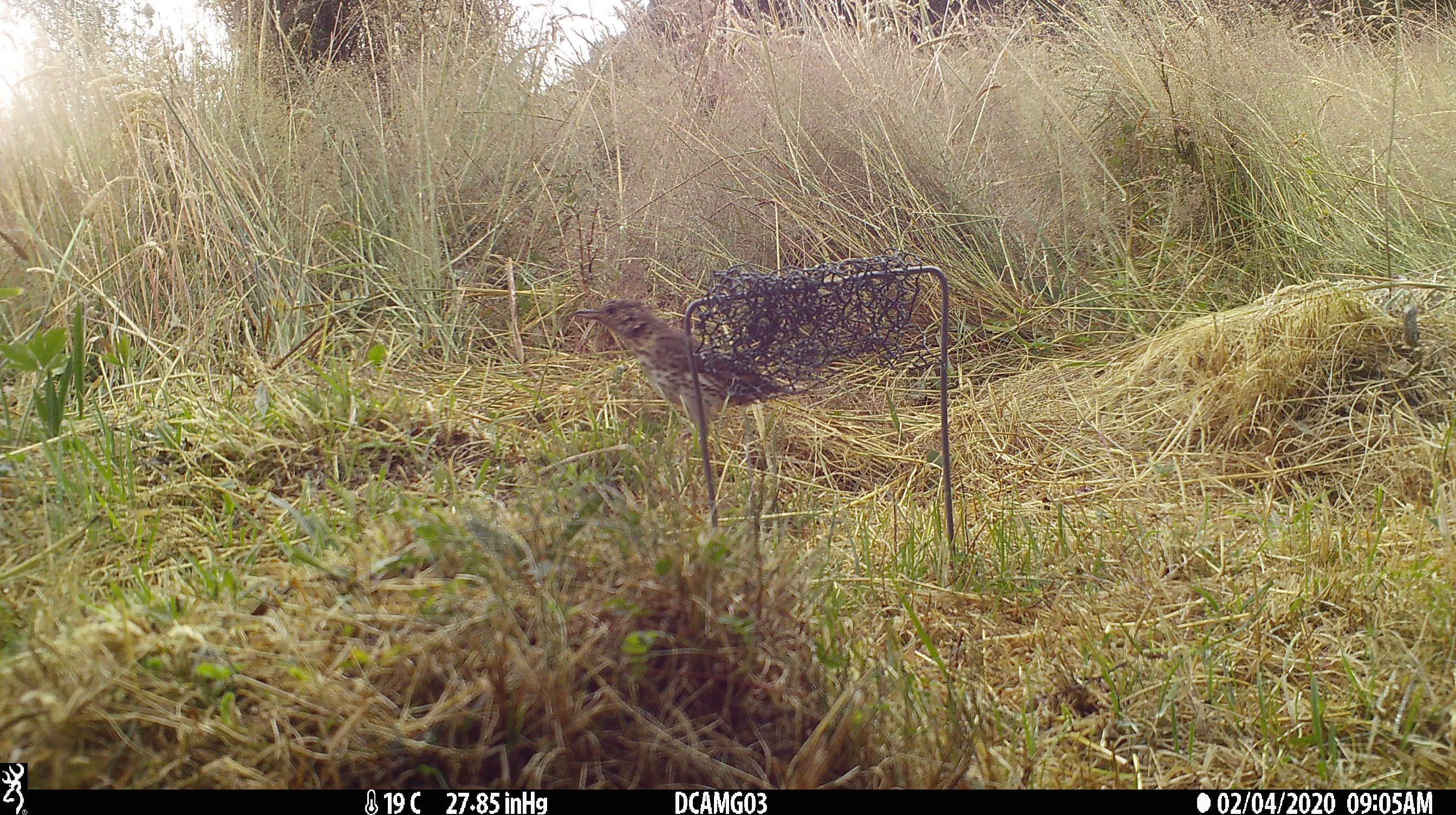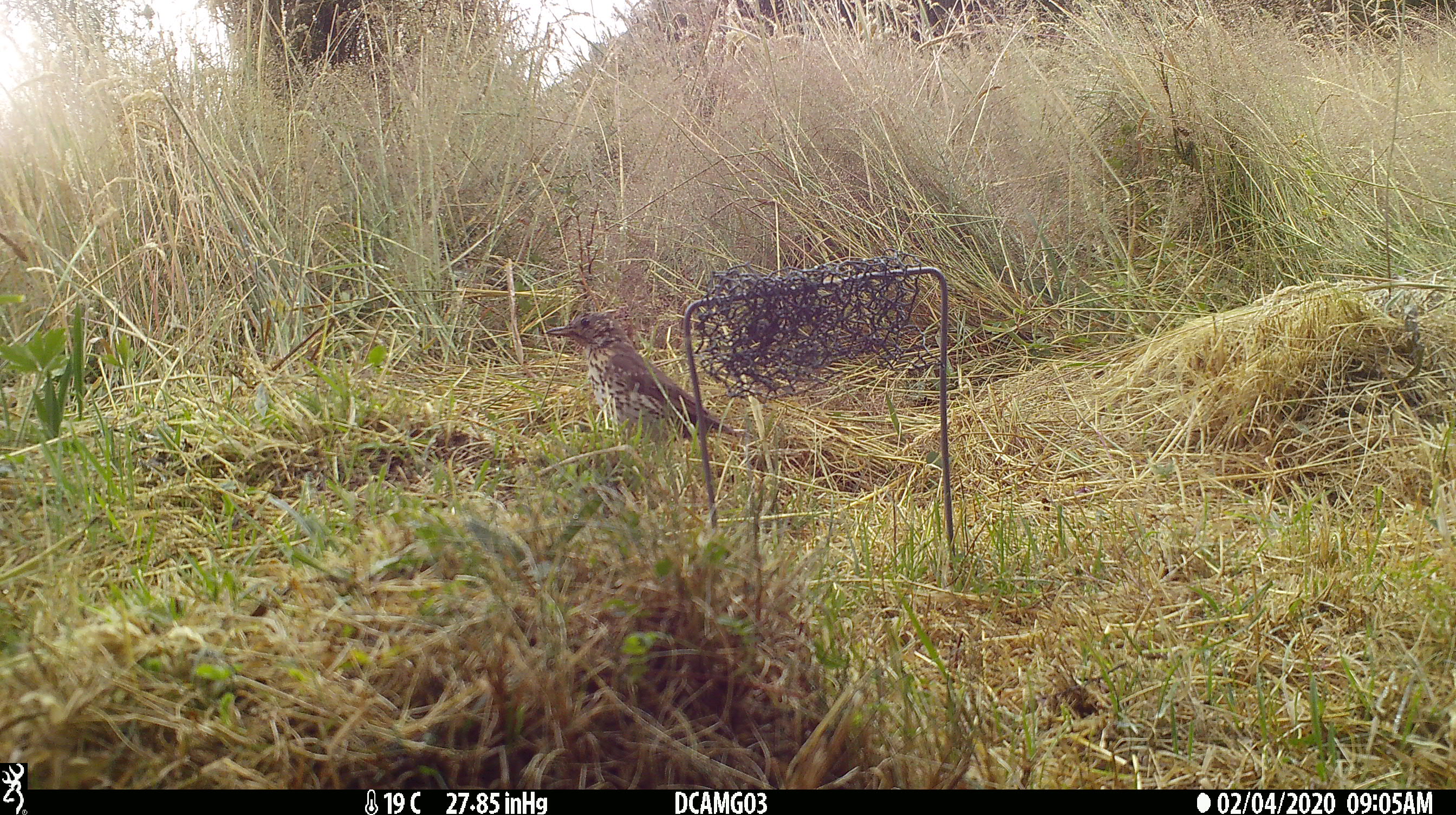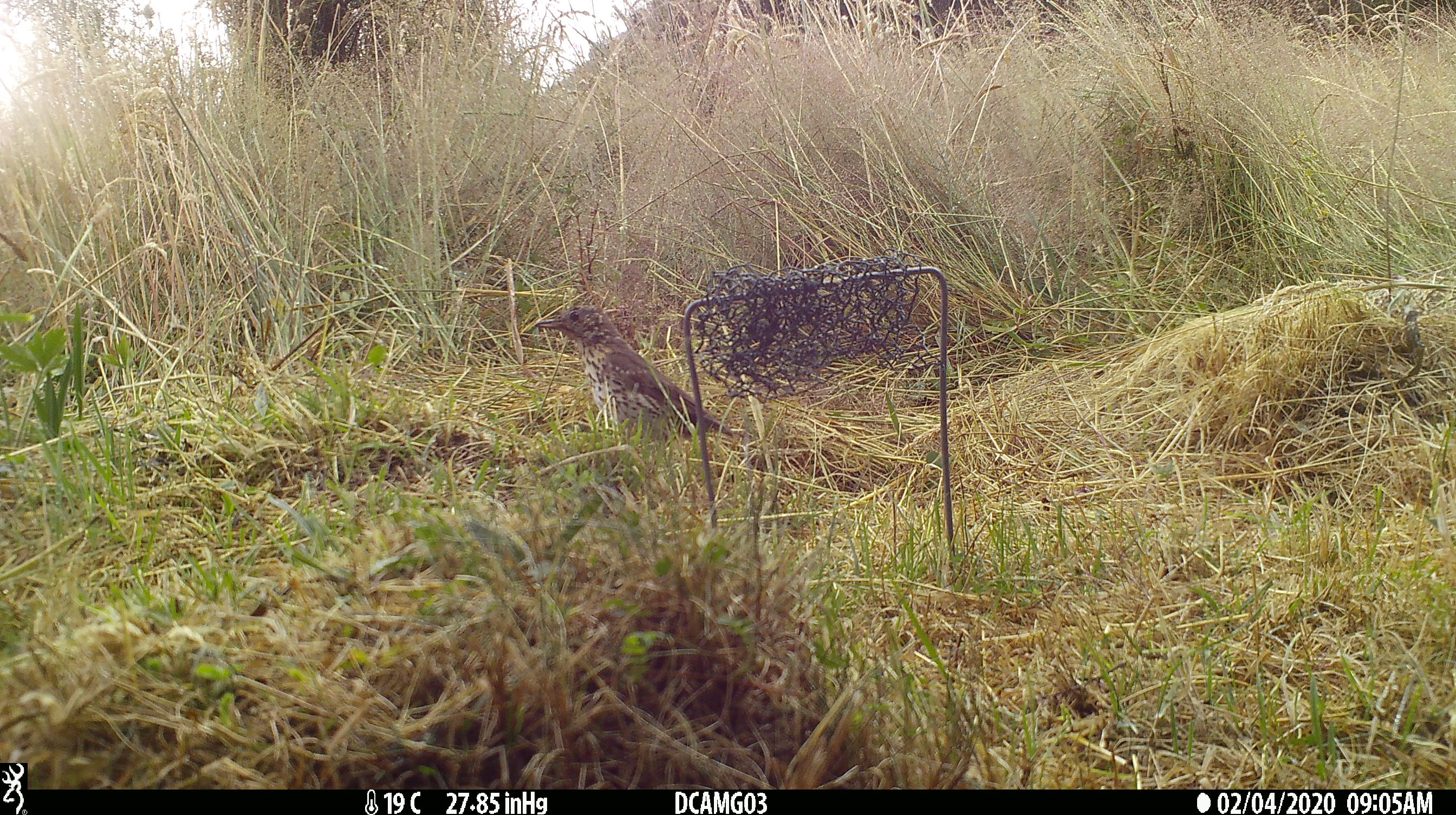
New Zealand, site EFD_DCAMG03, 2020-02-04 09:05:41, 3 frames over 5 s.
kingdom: Animalia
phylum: Chordata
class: Aves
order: Passeriformes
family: Turdidae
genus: Turdus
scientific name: Turdus philomelos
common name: song thrush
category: thrush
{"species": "thrush (song thrush) (Turdus philomelos)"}